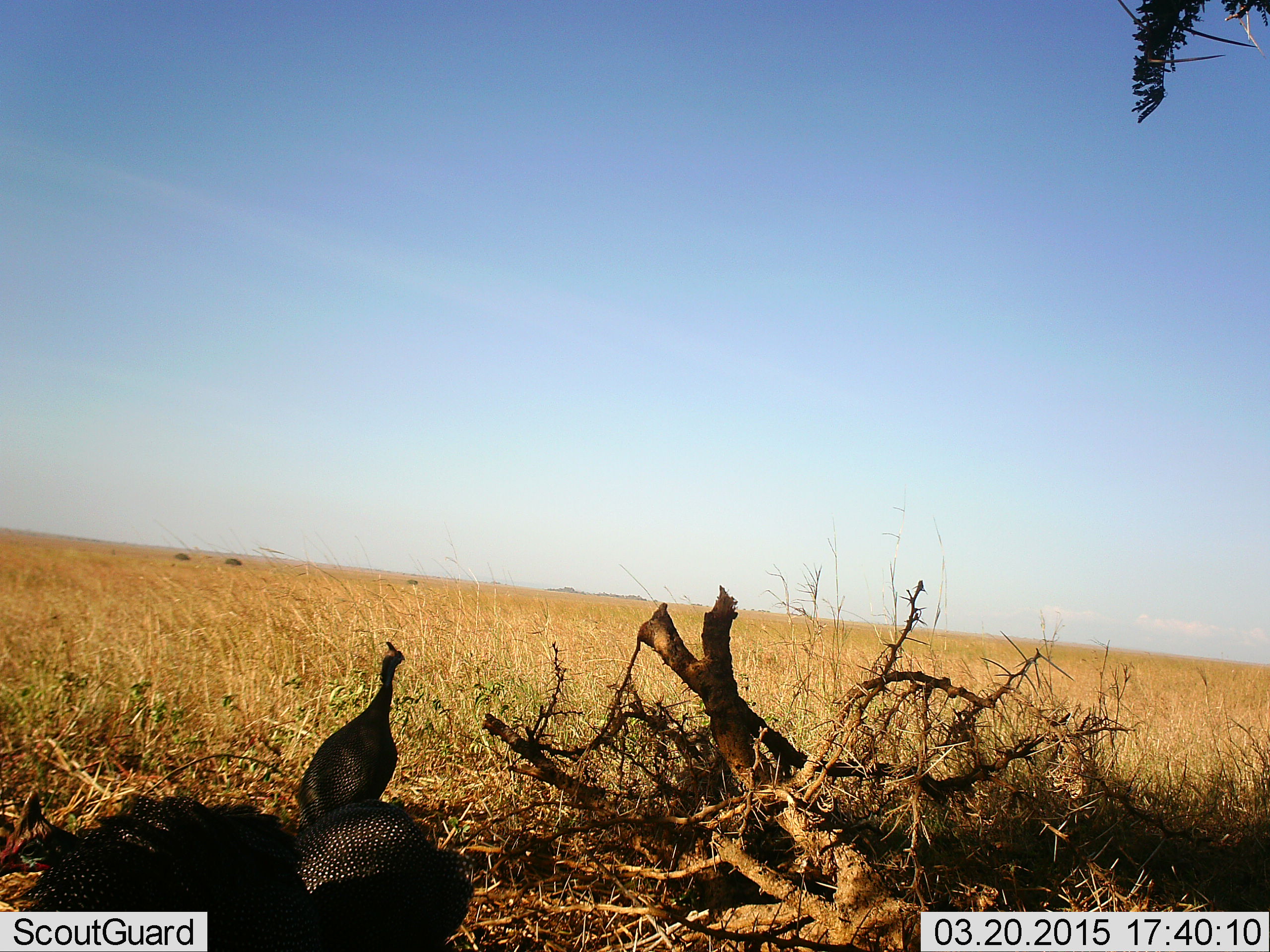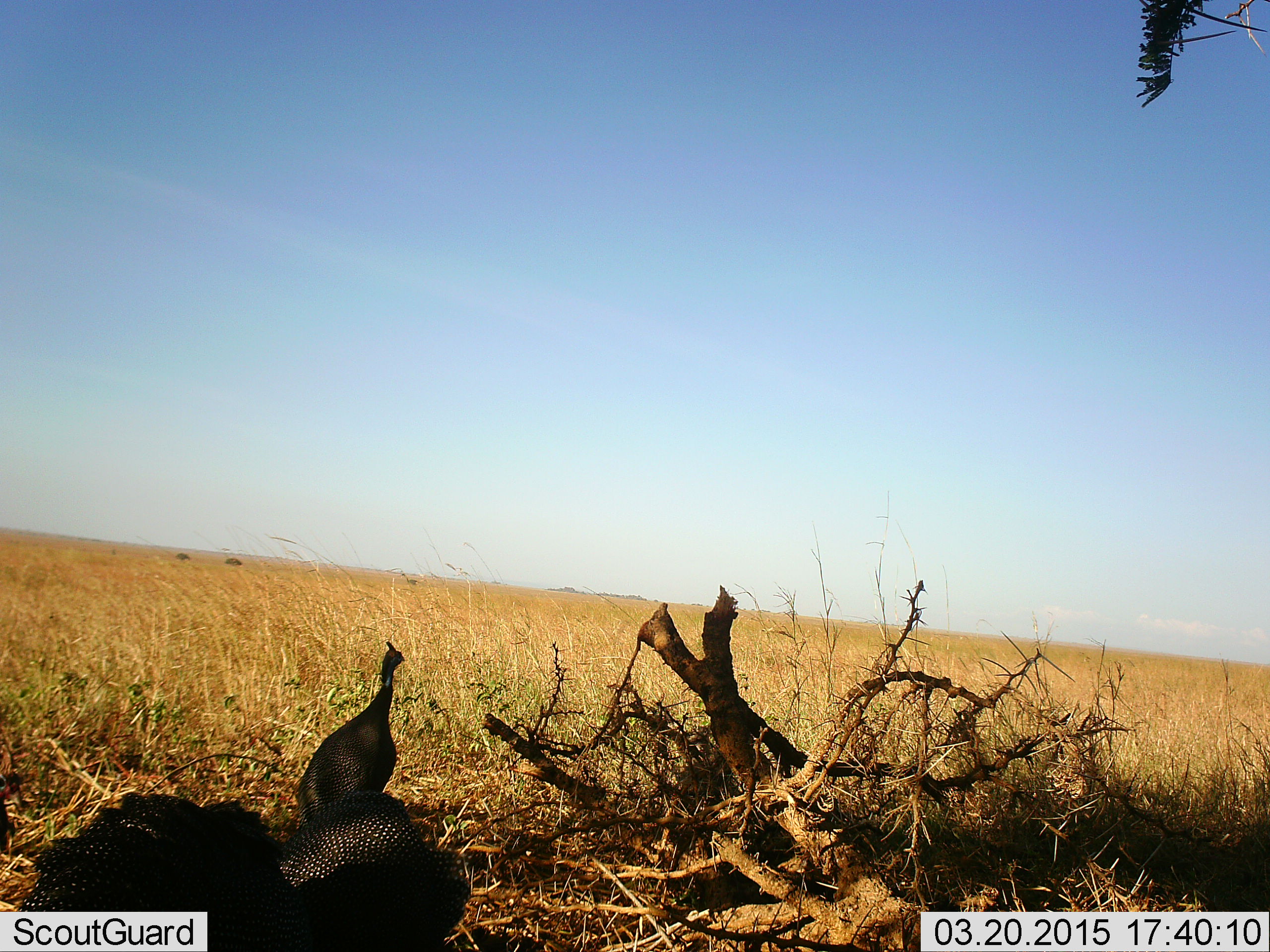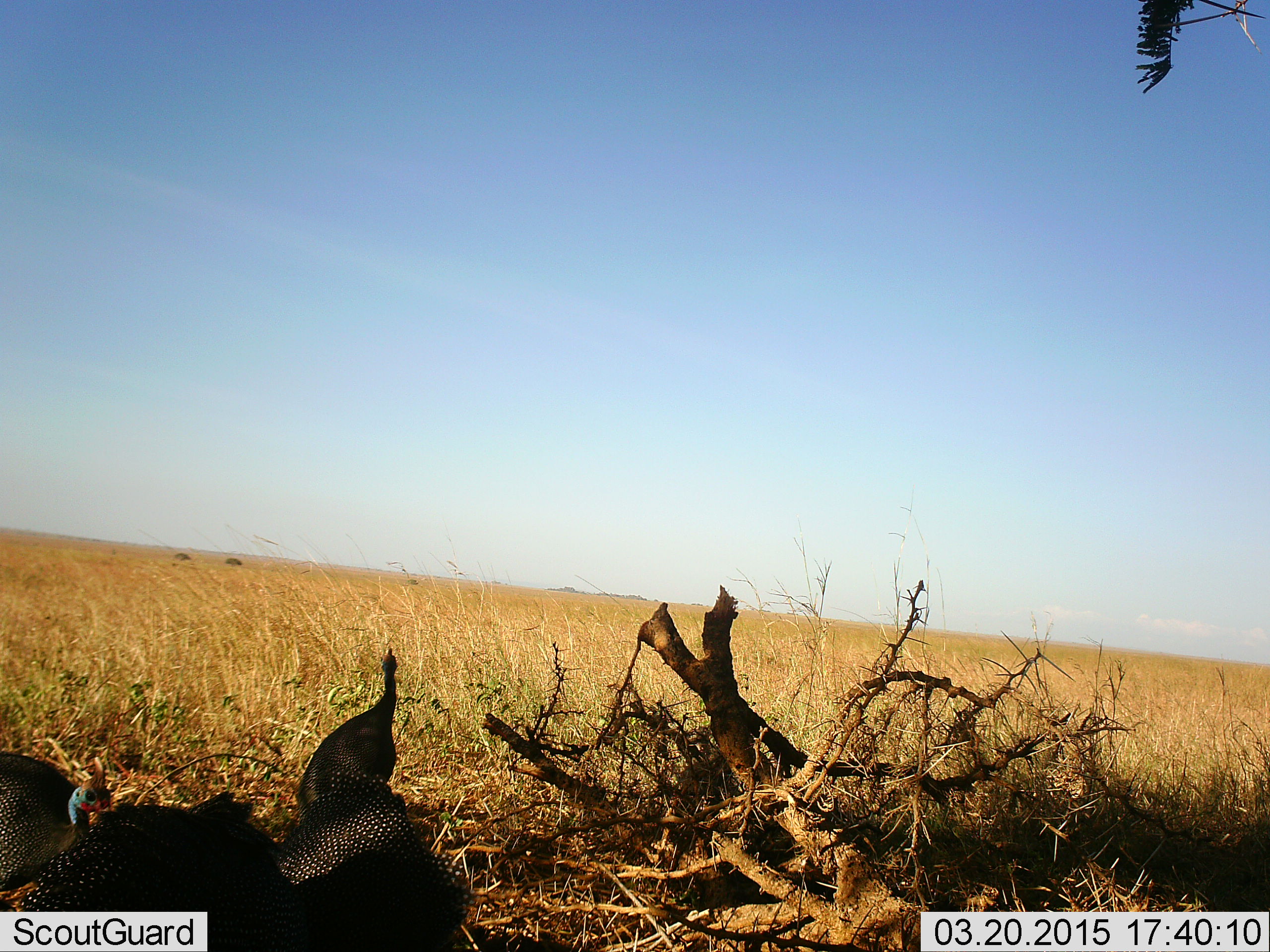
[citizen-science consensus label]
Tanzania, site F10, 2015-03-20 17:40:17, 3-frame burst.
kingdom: Animalia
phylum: Chordata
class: Aves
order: Galliformes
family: Numididae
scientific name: Numididae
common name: guinea fowl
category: guineafowl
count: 4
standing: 90%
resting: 0%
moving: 80%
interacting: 0%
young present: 0%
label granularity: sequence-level